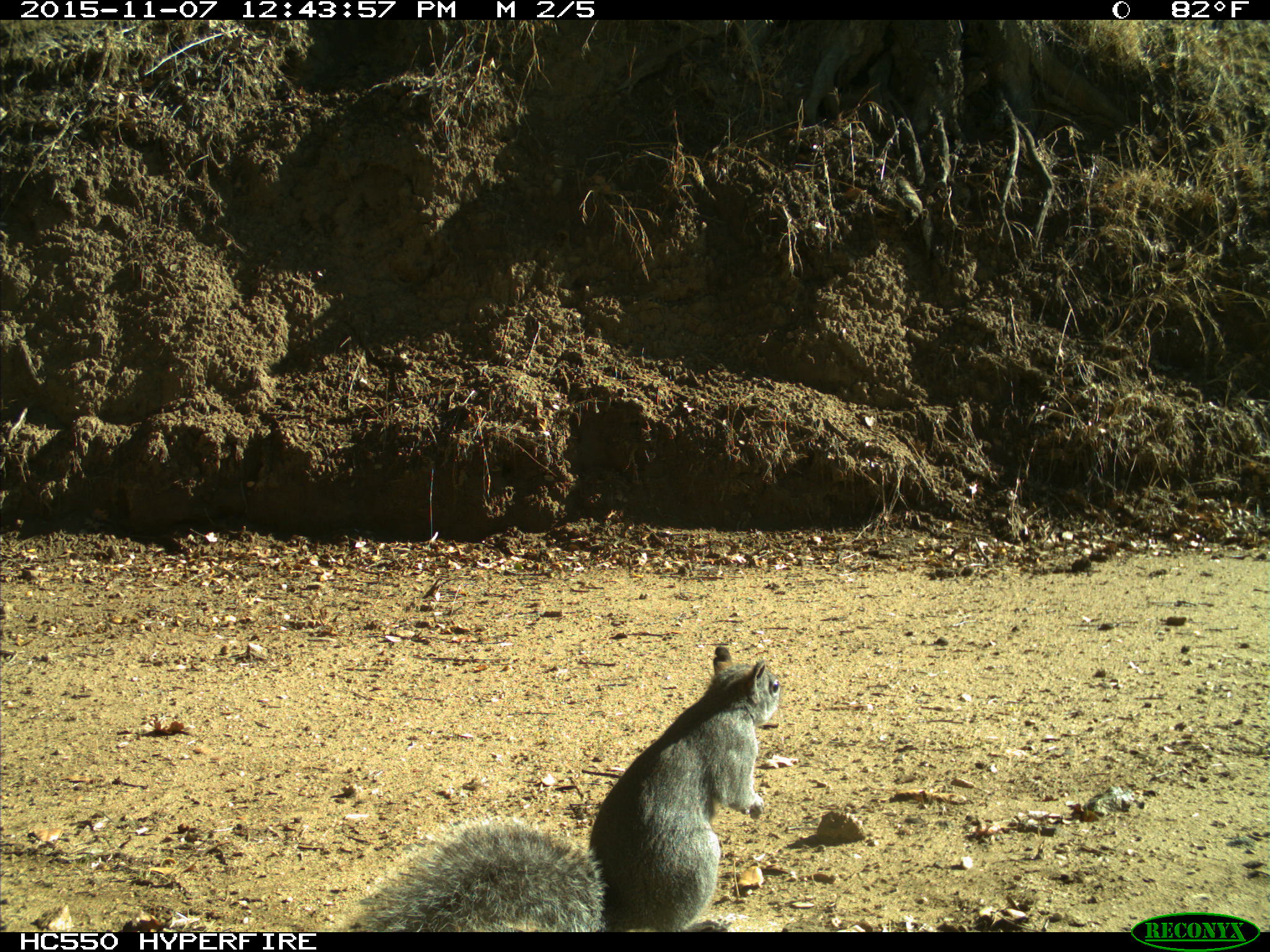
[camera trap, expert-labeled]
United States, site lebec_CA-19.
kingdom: Animalia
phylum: Chordata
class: Mammalia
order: Rodentia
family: Sciuridae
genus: Sciurus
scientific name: Sciurus carolinensis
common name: eastern gray squirrel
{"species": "Sciurus carolinensis (eastern gray squirrel)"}